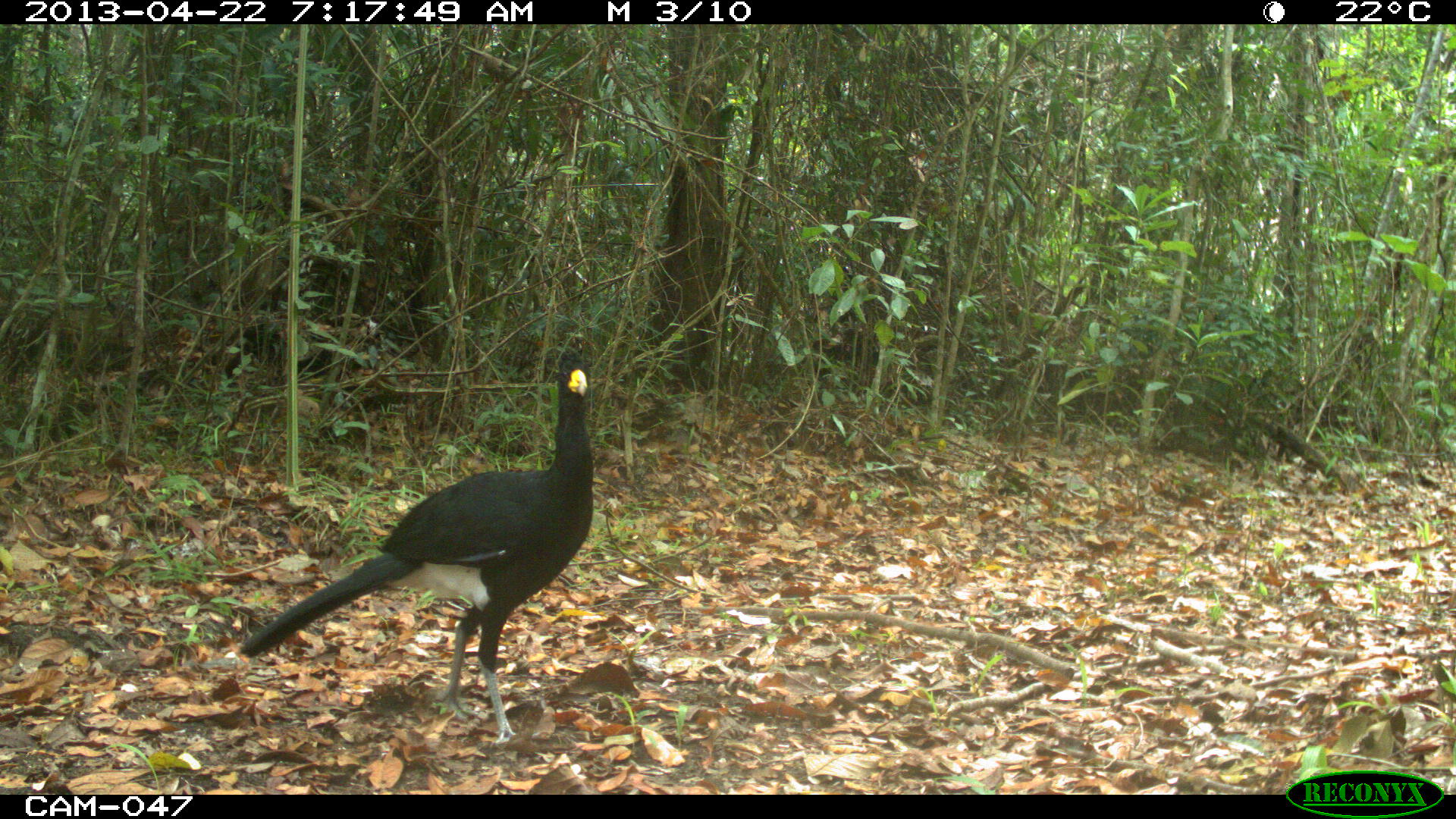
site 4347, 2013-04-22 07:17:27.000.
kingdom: Animalia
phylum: Chordata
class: Aves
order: Galliformes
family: Cracidae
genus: Crax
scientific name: Crax rubra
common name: great curassow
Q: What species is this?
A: Crax rubra (great curassow).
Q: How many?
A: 1.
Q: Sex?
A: Male.